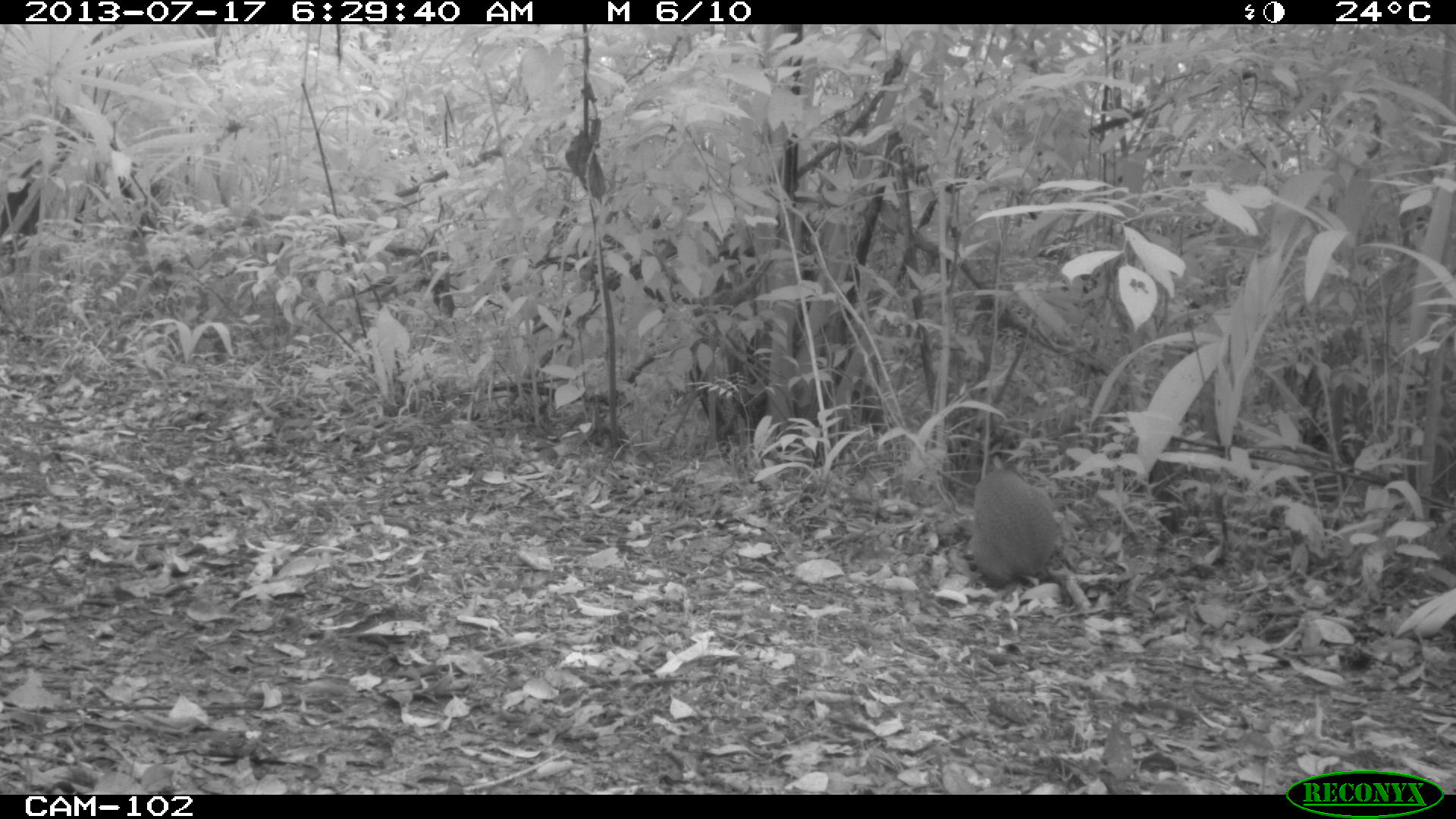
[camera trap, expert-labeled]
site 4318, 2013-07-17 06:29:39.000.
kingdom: Animalia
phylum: Chordata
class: Mammalia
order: Rodentia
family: Dasyproctidae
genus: Dasyprocta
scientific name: Dasyprocta punctata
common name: central american agouti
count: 1